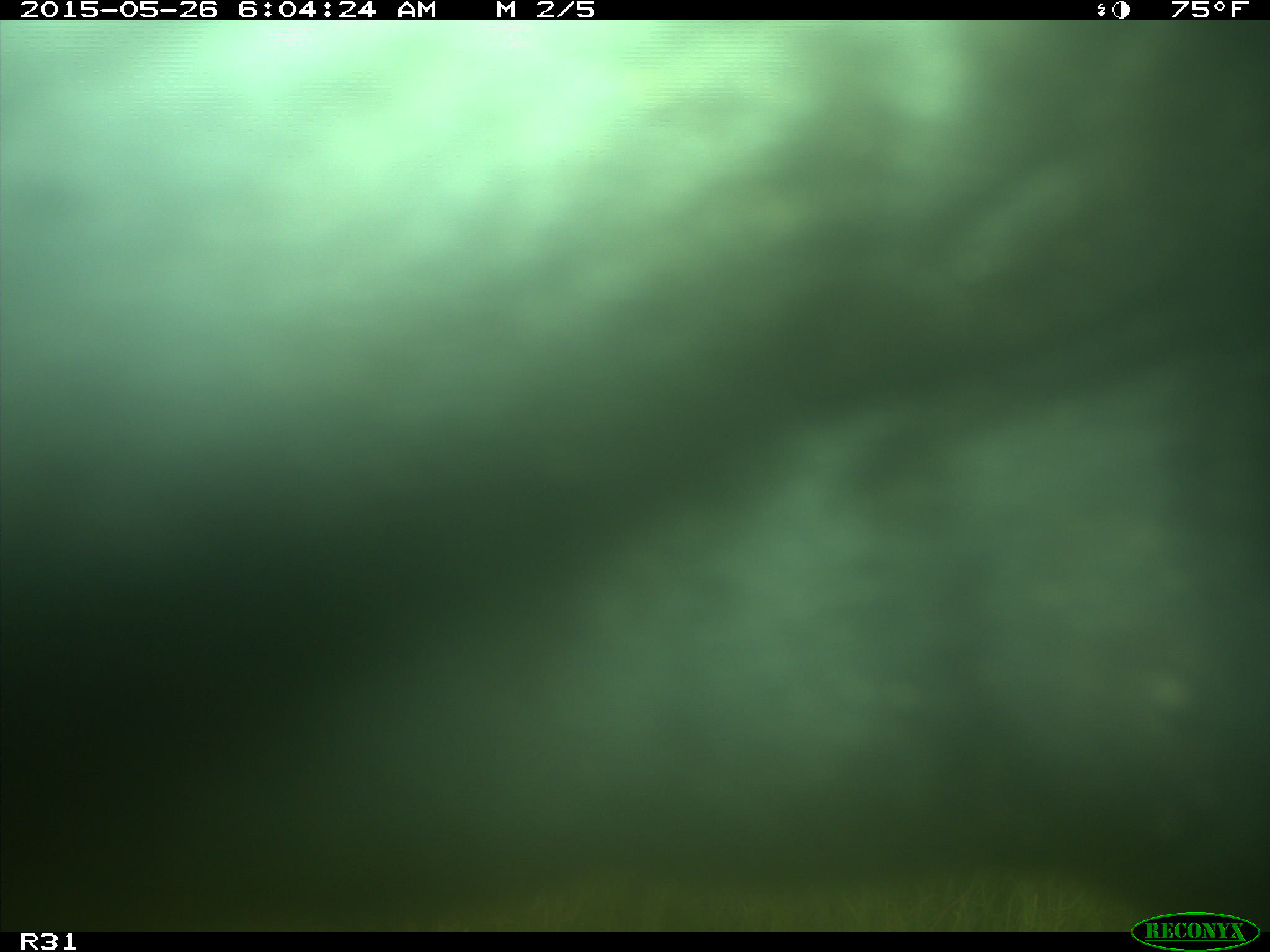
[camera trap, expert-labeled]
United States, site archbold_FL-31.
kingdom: Animalia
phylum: Chordata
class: Mammalia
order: Artiodactyla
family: Bovidae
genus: Bos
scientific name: Bos taurus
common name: domestic cow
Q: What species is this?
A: Bos taurus (domestic cow).